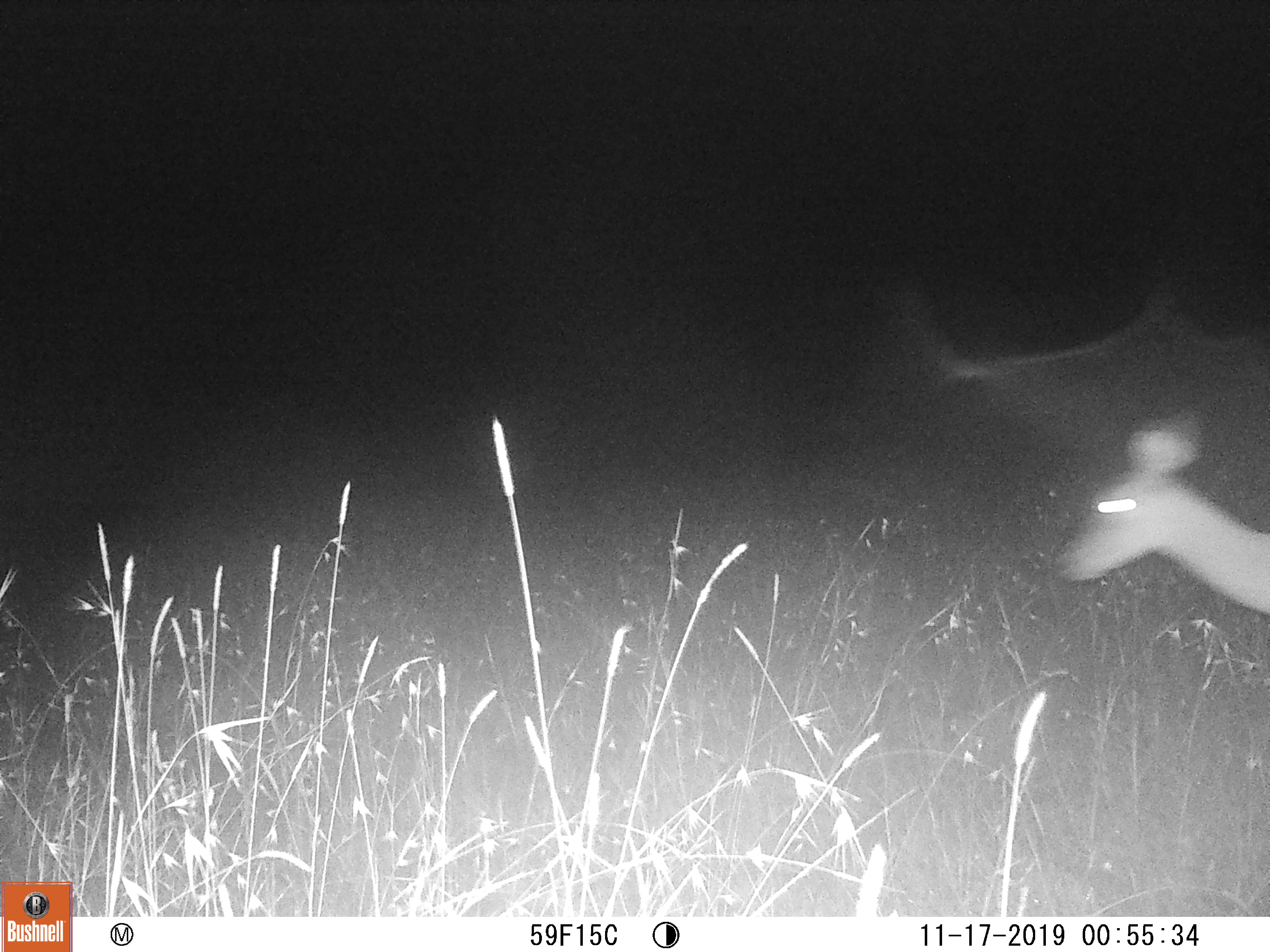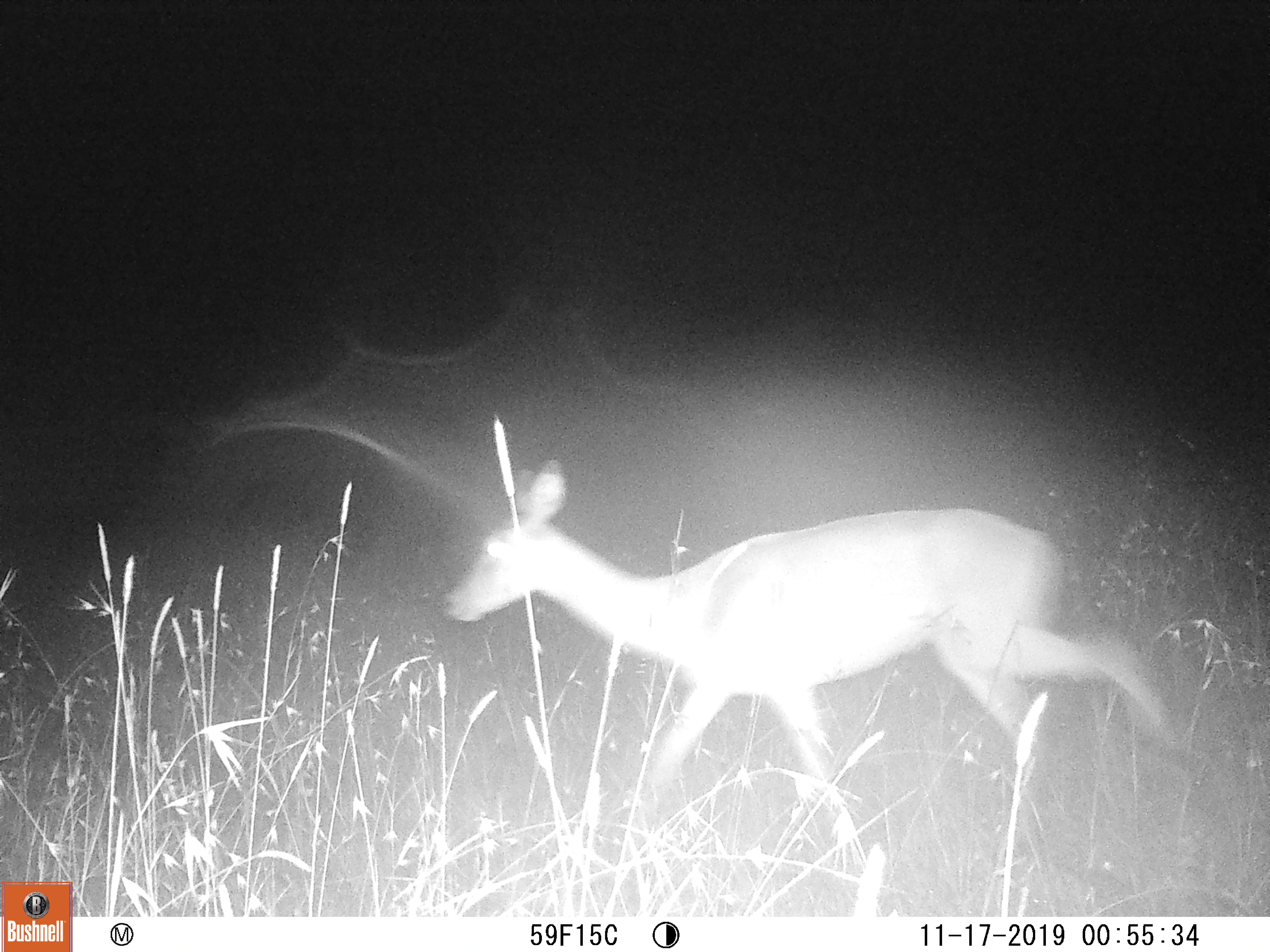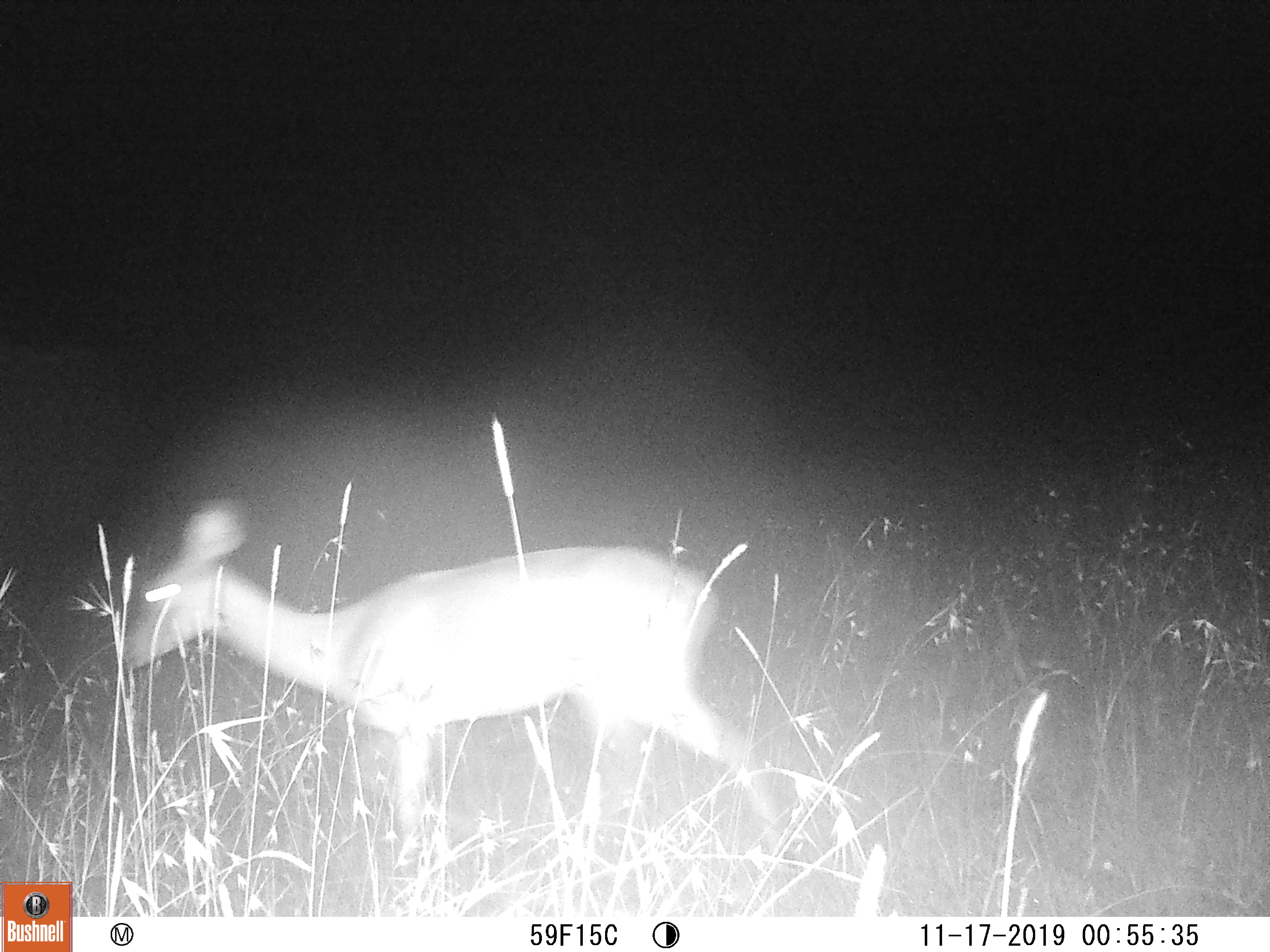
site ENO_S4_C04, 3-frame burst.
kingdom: Animalia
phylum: Chordata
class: Mammalia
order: Artiodactyla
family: Bovidae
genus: Aepyceros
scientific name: Aepyceros melampus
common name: impala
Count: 1.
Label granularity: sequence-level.